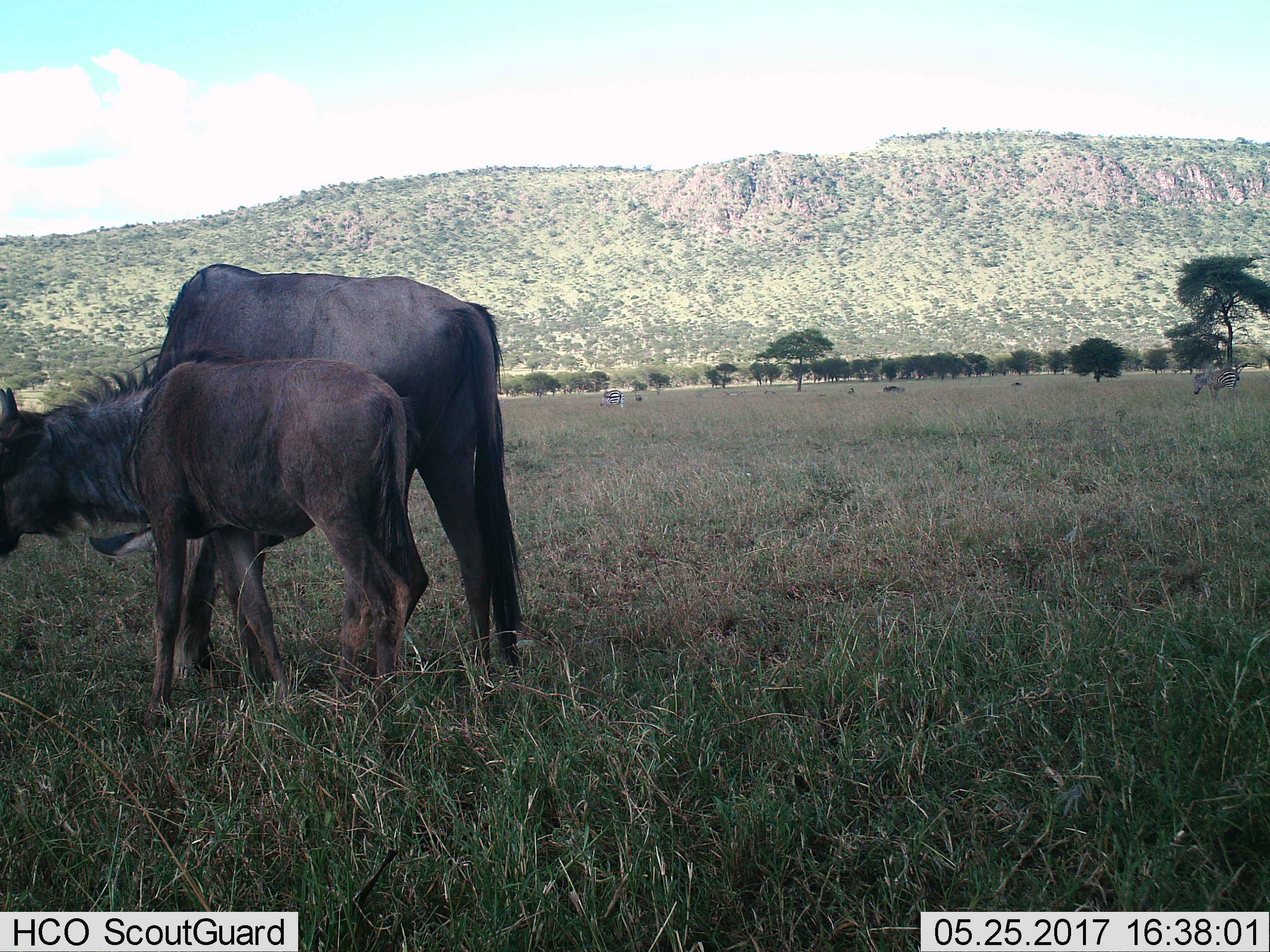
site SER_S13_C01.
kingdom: Animalia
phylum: Chordata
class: Mammalia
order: Artiodactyla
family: Bovidae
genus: Connochaetes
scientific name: Connochaetes taurinus taurinus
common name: blue wildebeest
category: wildebeestblue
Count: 2.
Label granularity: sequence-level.